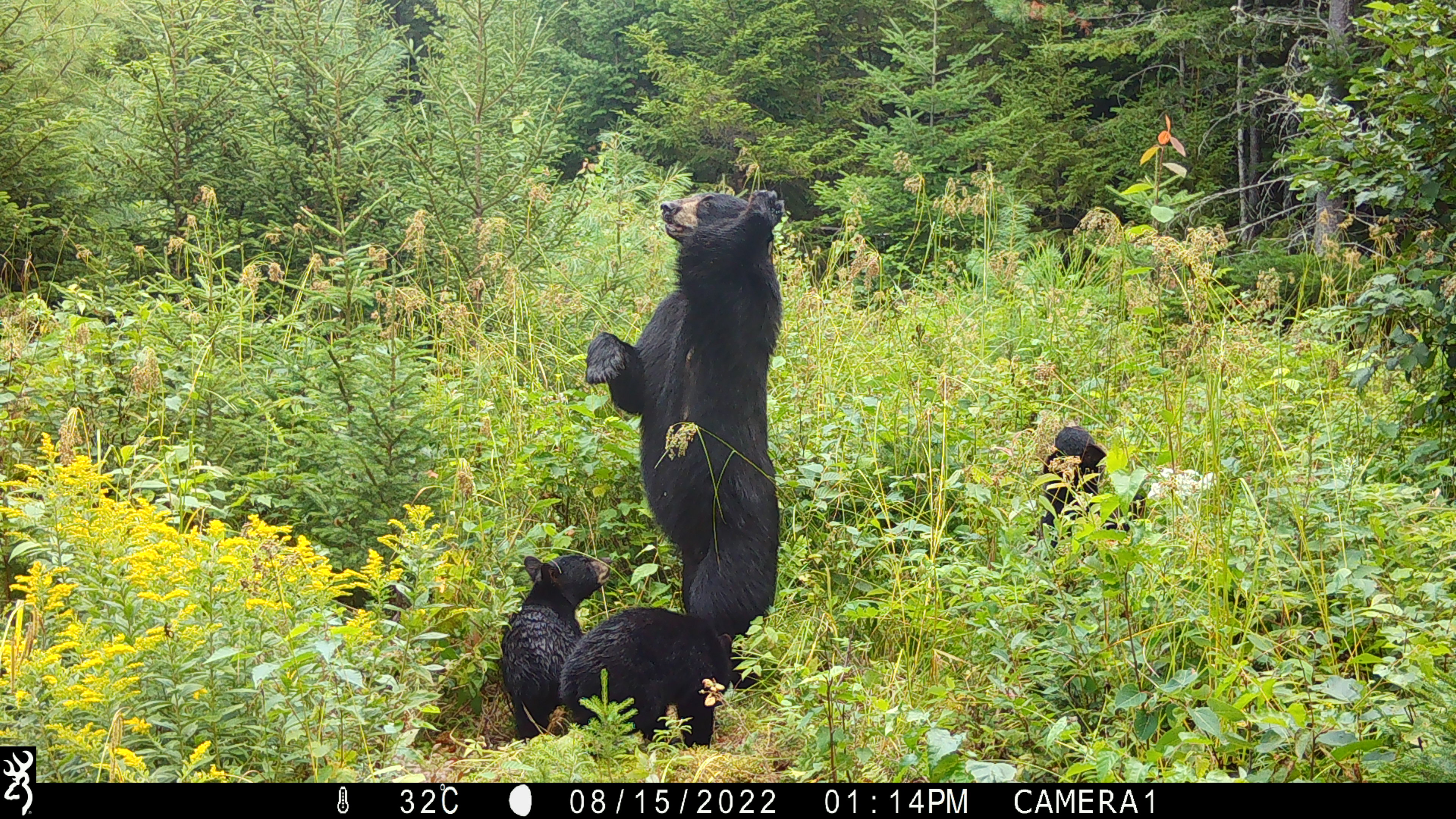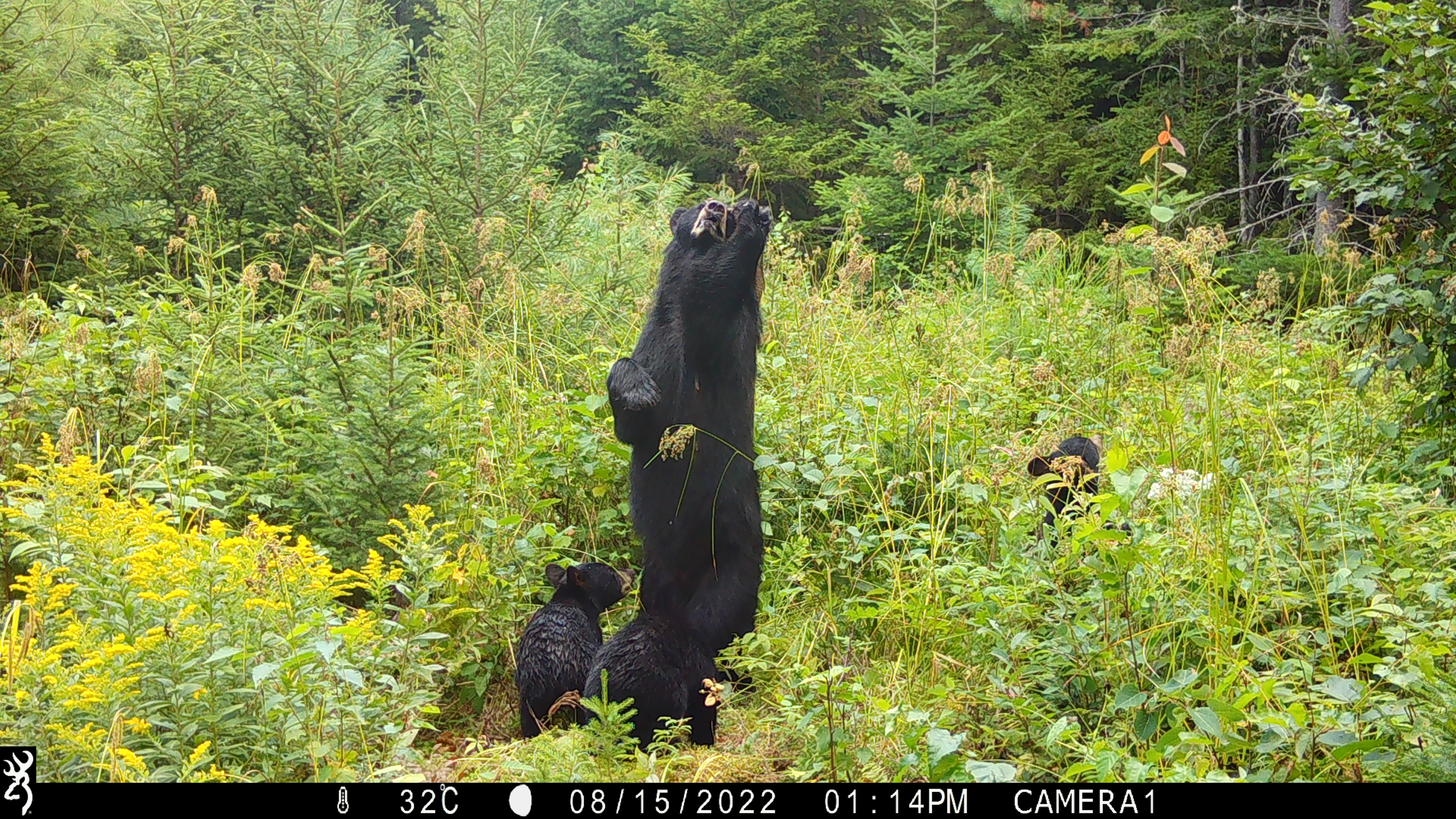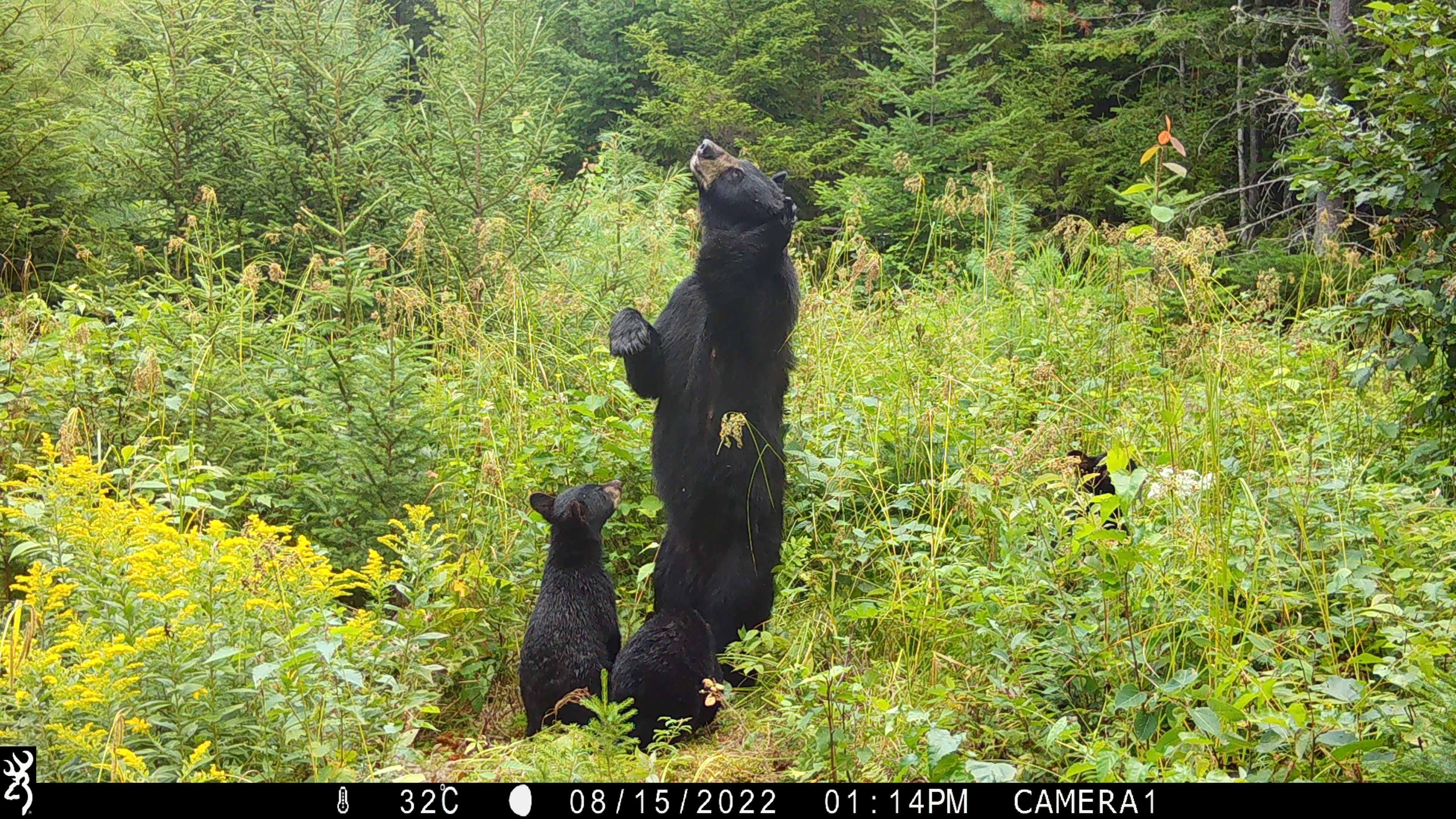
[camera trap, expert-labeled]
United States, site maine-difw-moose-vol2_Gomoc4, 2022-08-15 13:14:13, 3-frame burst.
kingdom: Animalia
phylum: Chordata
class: Mammalia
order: Carnivora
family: Ursidae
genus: Ursus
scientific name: Ursus americanus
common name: black bear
Black bear (Ursus americanus).